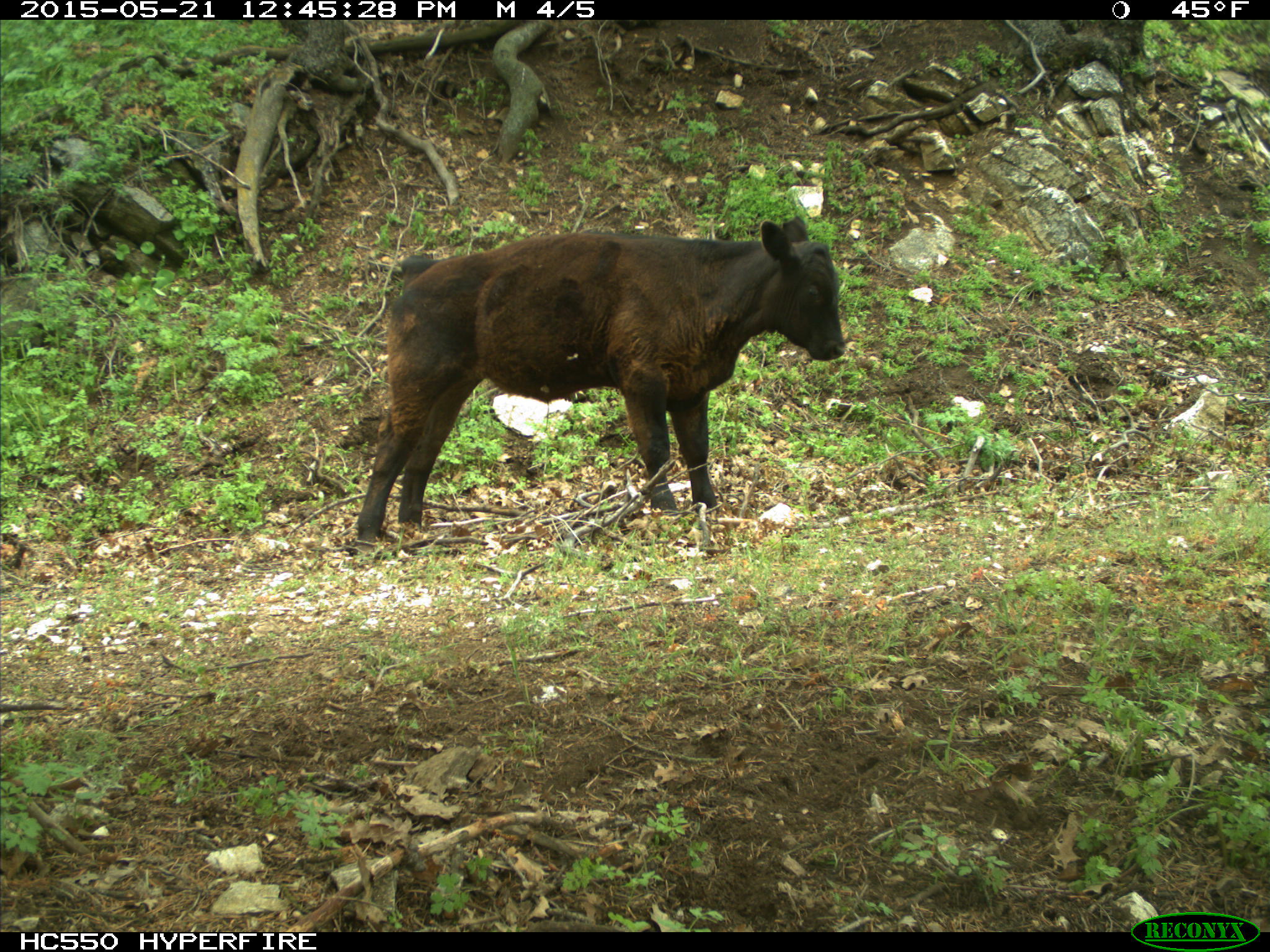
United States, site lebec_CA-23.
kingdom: Animalia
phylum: Chordata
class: Mammalia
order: Artiodactyla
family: Bovidae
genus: Bos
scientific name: Bos taurus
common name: domestic cow